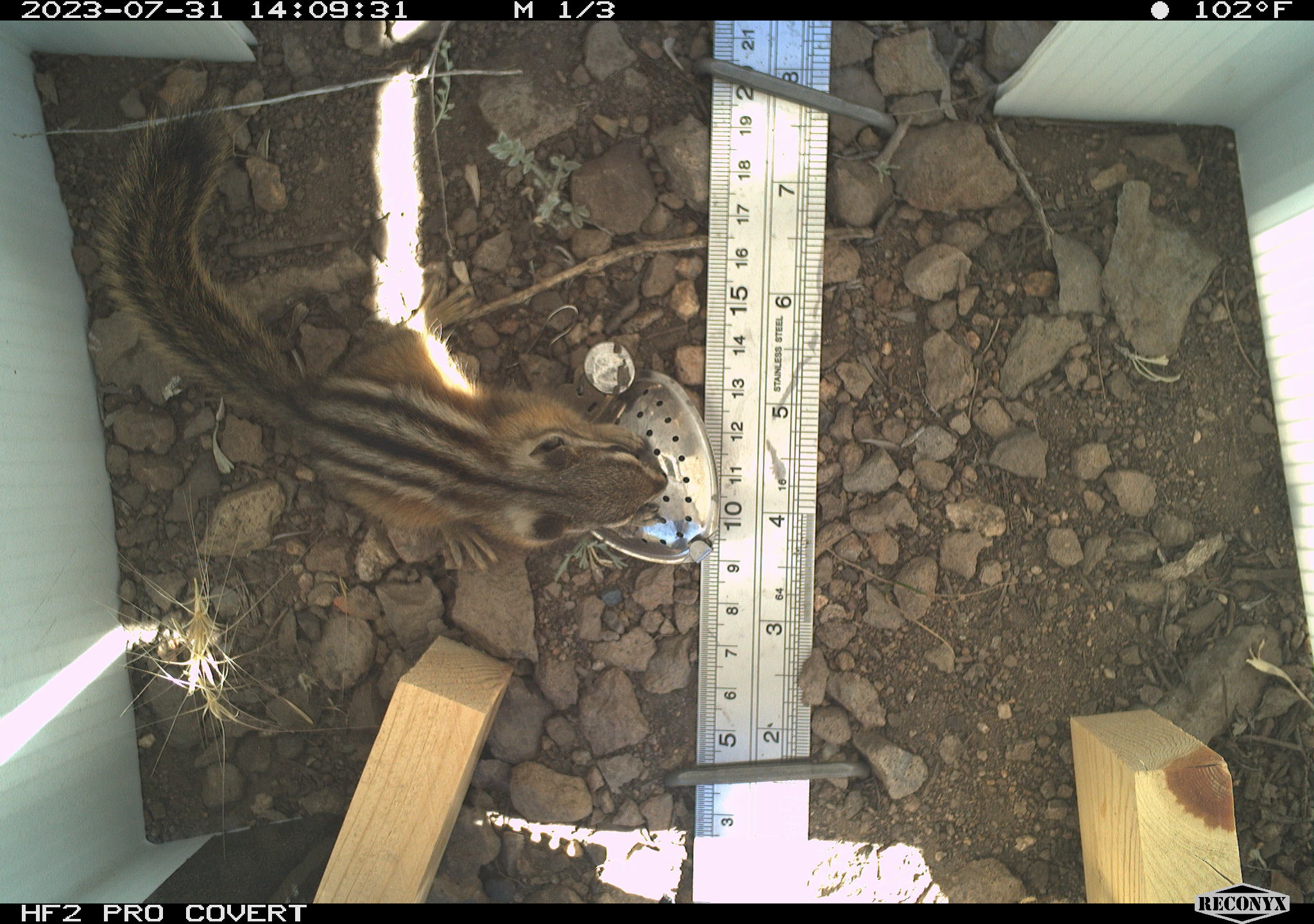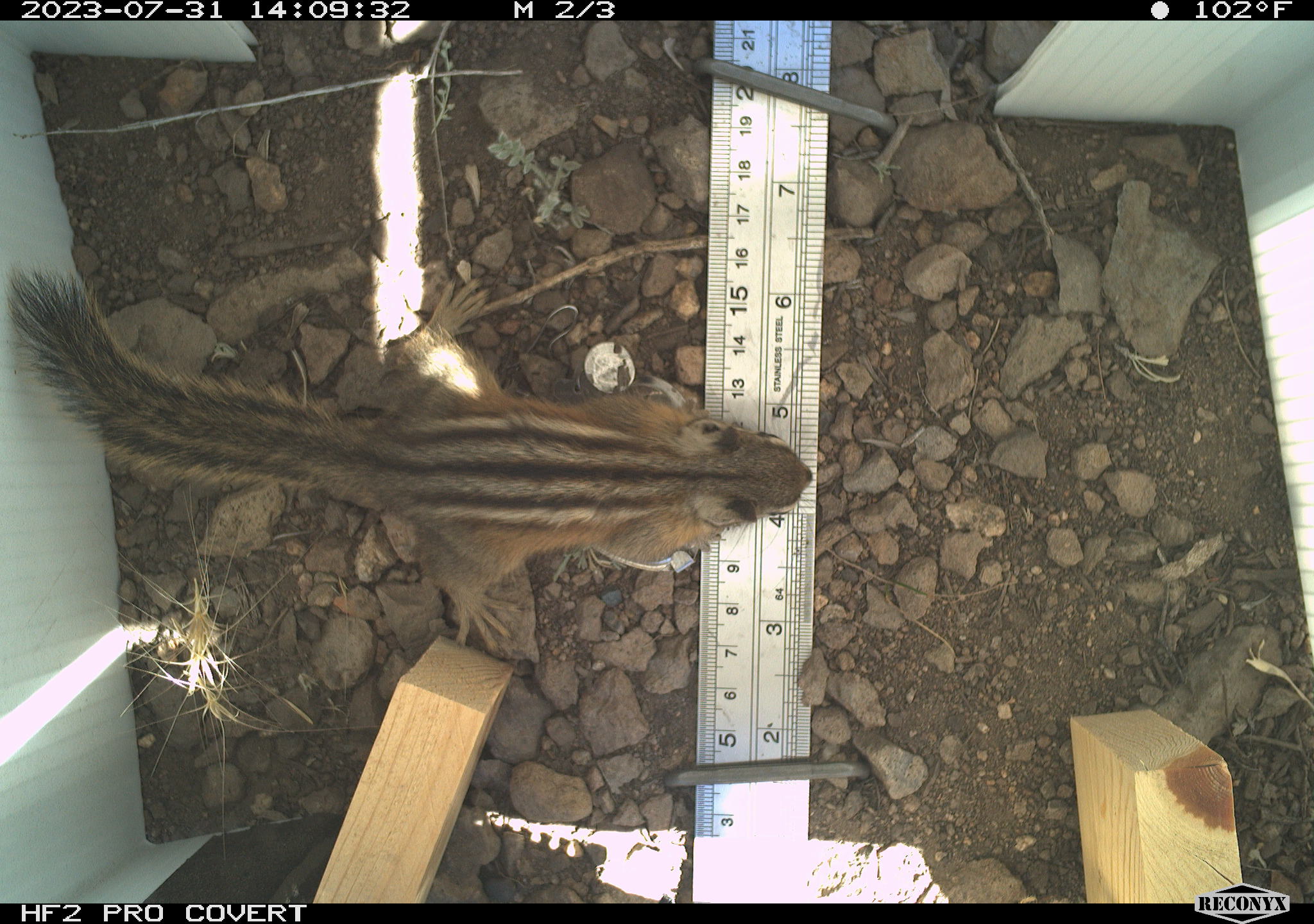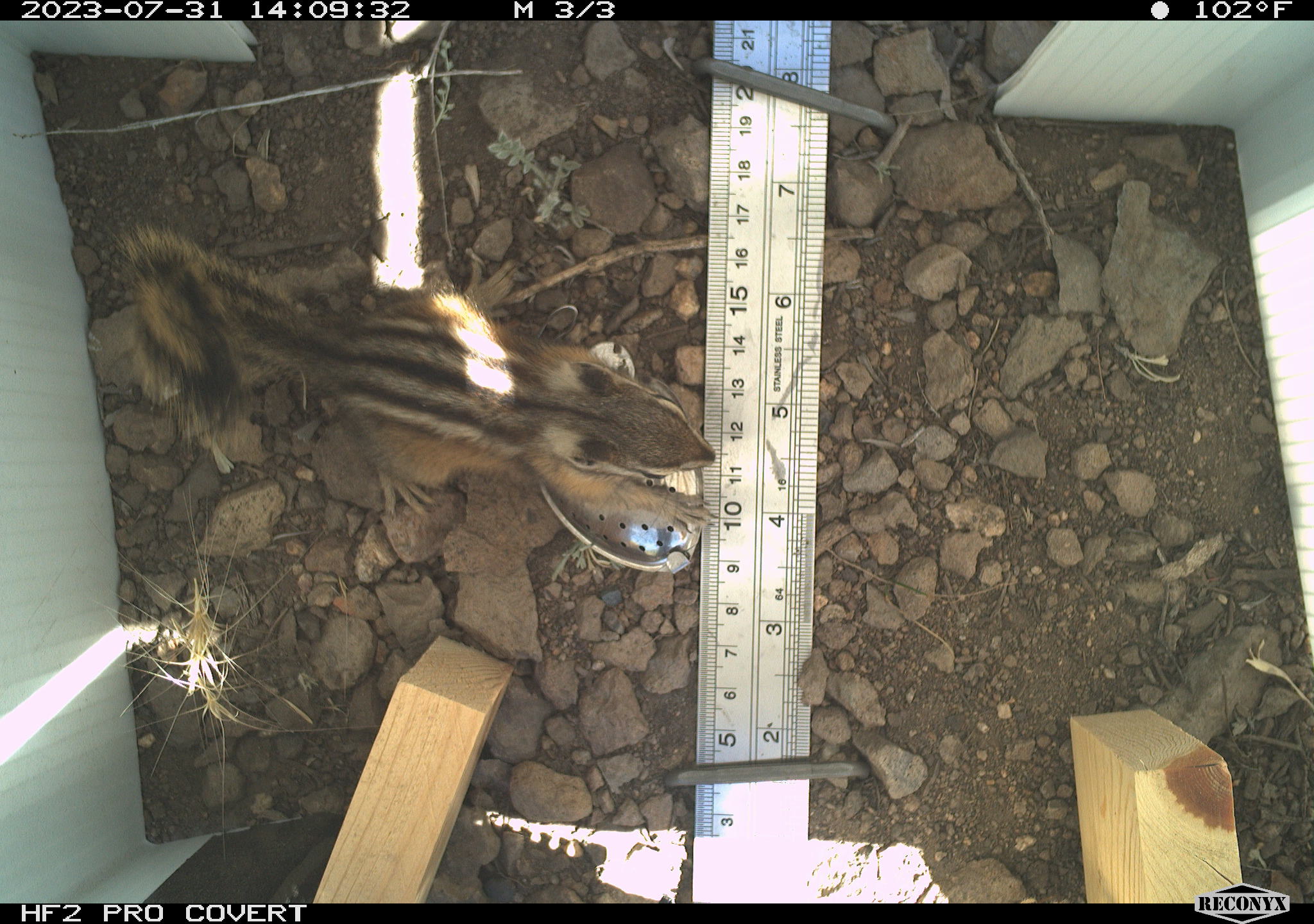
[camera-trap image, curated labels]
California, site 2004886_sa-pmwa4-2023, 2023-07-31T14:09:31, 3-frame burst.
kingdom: Animalia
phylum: Chordata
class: Mammalia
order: Rodentia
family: Sciuridae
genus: Neotamias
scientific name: Neotamias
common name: western chipmunks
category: neotamias species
Neotamias species (western chipmunks) (Neotamias).